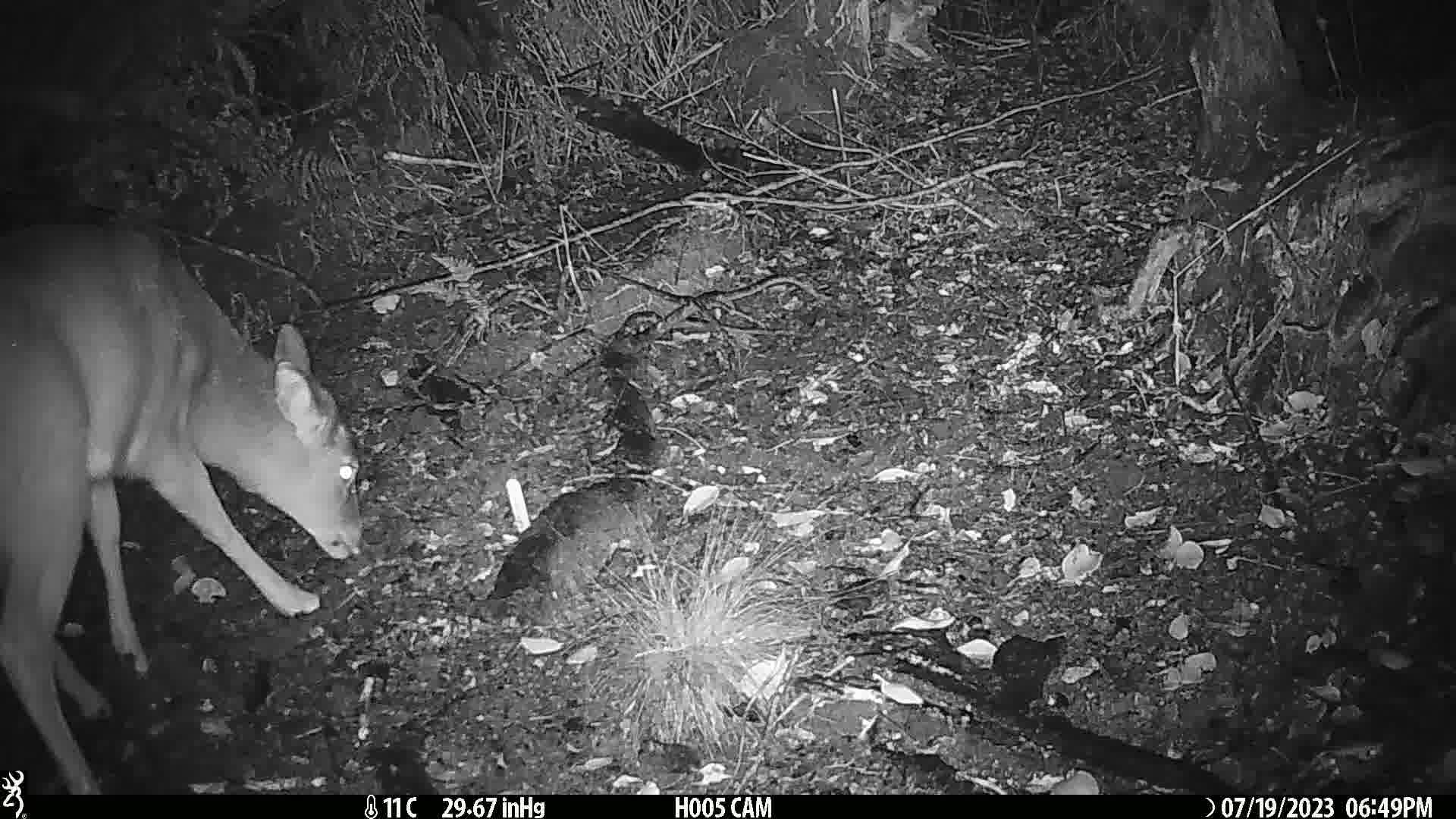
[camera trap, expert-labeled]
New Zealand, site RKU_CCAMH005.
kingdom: Animalia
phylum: Chordata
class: Mammalia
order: Artiodactyla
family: Cervidae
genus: Odocoileus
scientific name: Odocoileus virginianus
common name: white-tailed deer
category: white tailed deer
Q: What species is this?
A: White tailed deer (white-tailed deer) (Odocoileus virginianus).